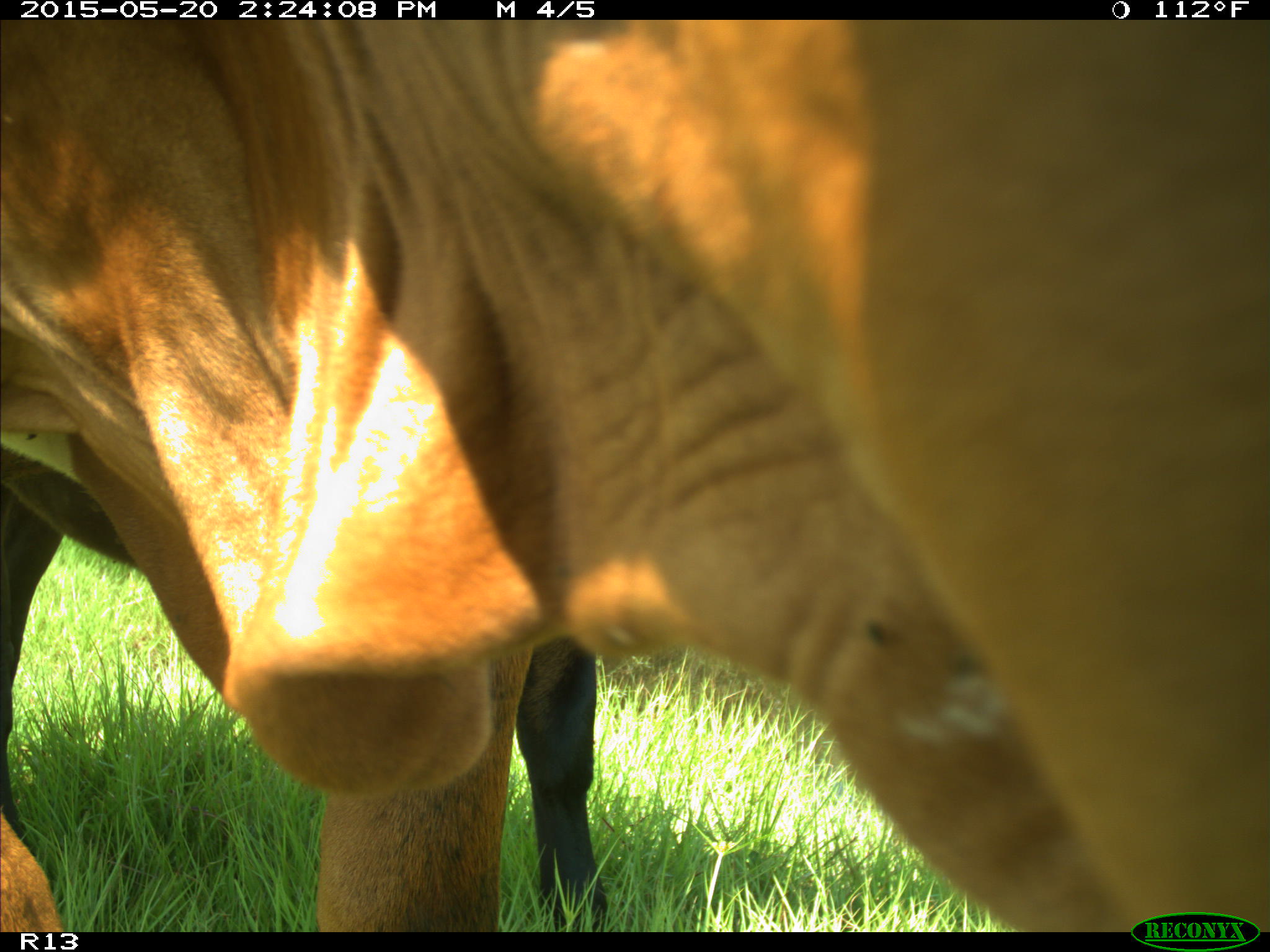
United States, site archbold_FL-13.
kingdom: Animalia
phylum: Chordata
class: Mammalia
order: Artiodactyla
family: Bovidae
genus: Bos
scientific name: Bos taurus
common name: domestic cow